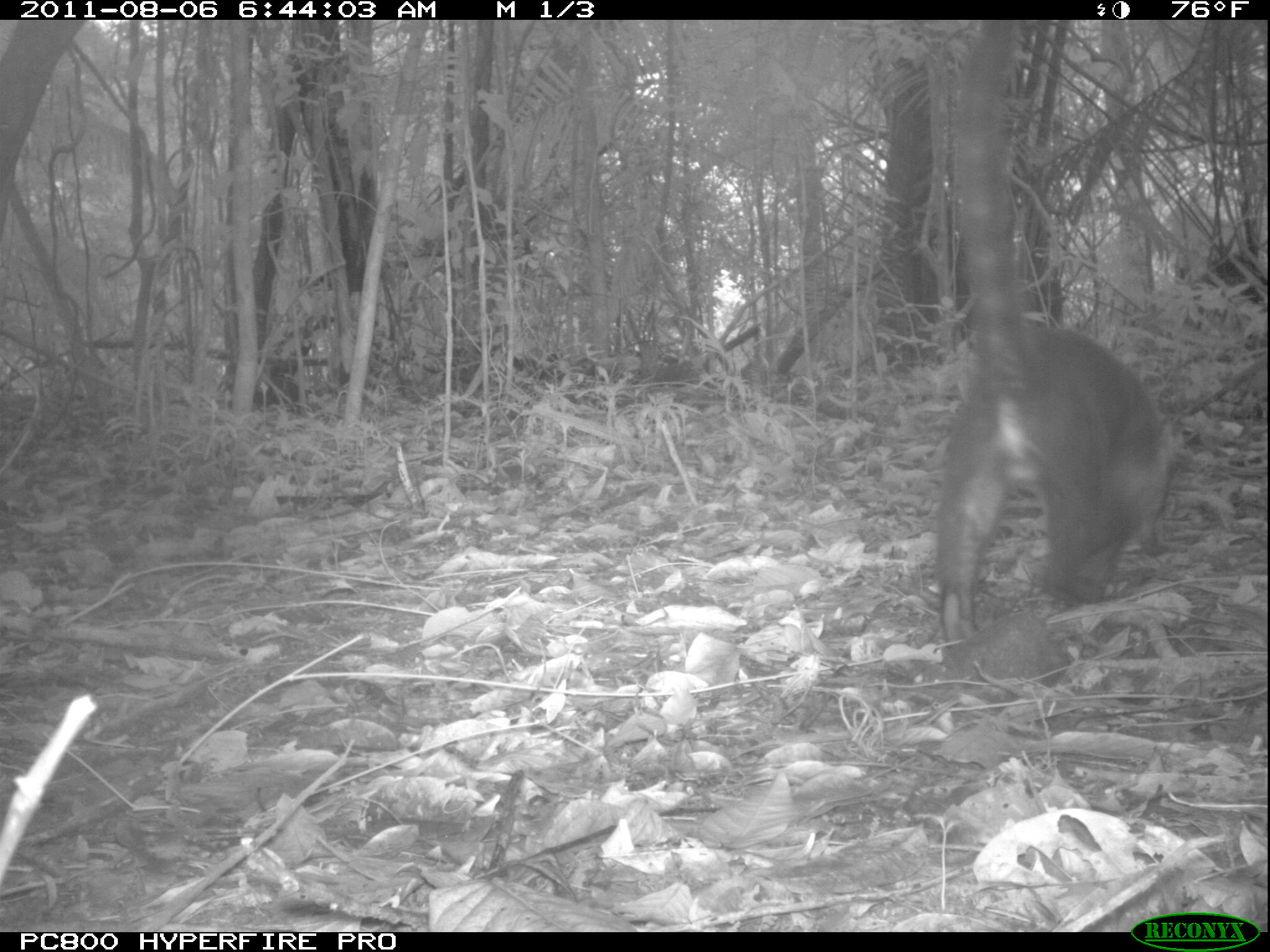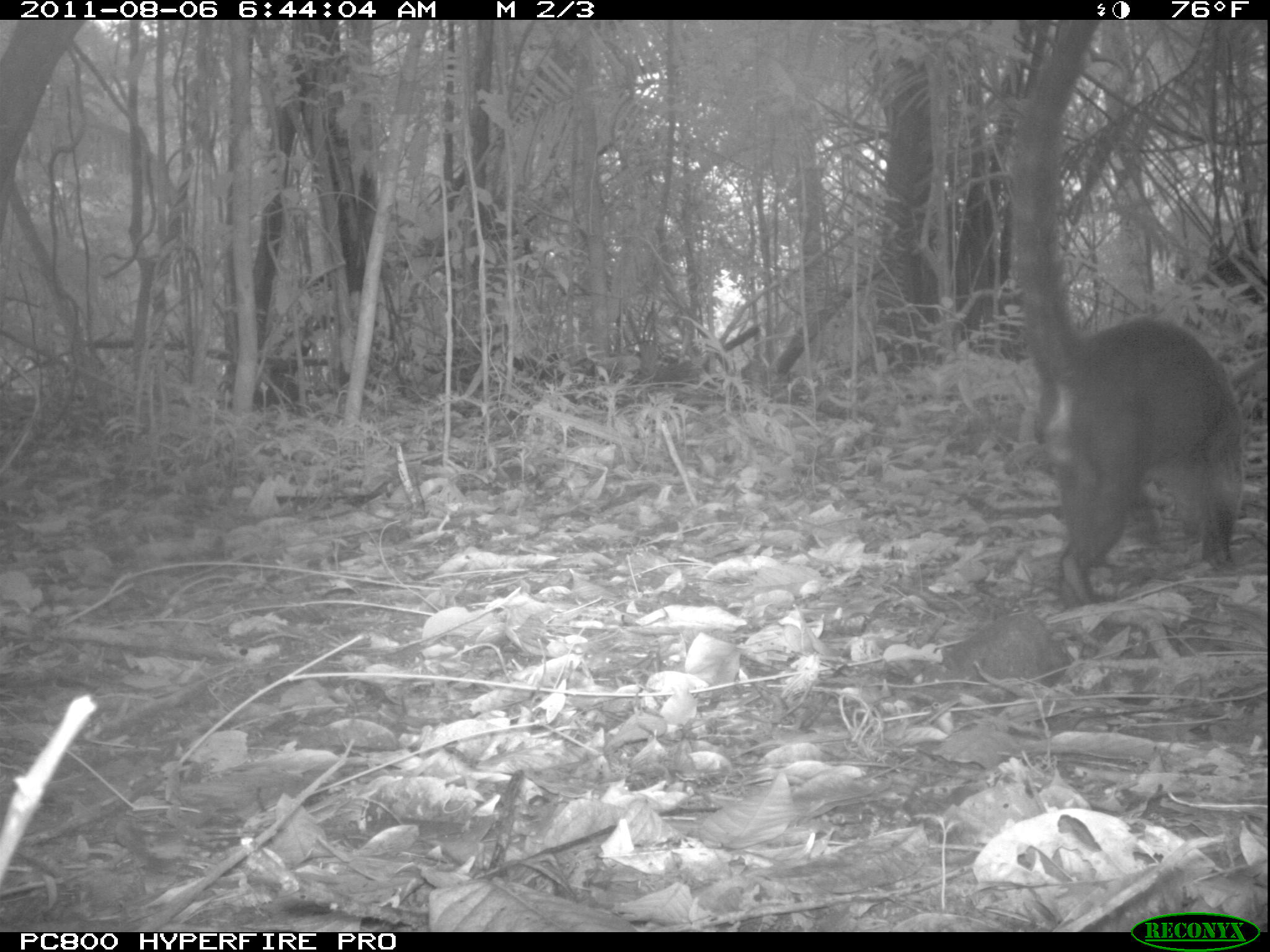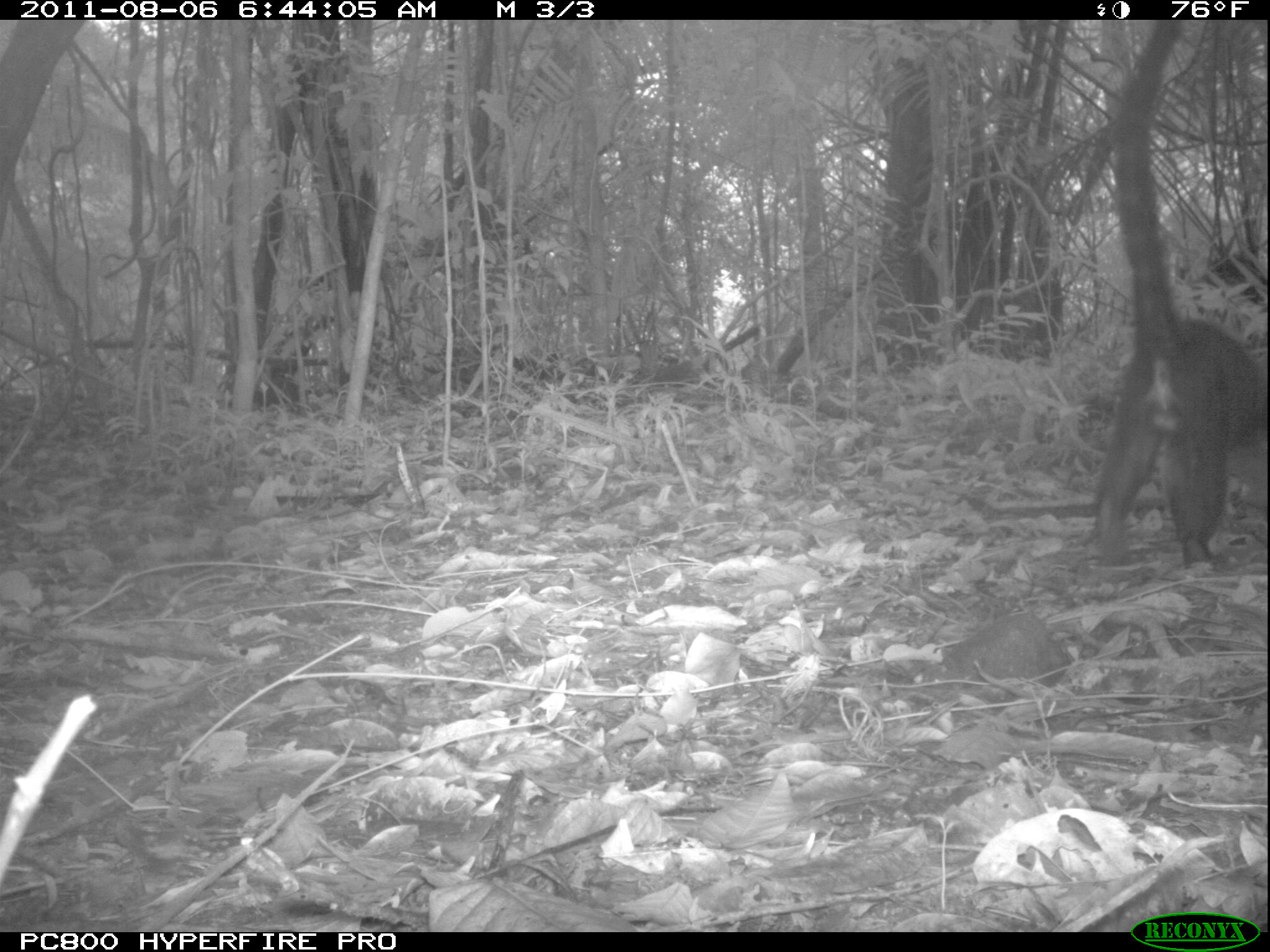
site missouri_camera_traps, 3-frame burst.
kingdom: Animalia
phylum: Chordata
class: Mammalia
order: Carnivora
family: Procyonidae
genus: Nasua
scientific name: Nasua narica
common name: white-nosed coati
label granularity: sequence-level